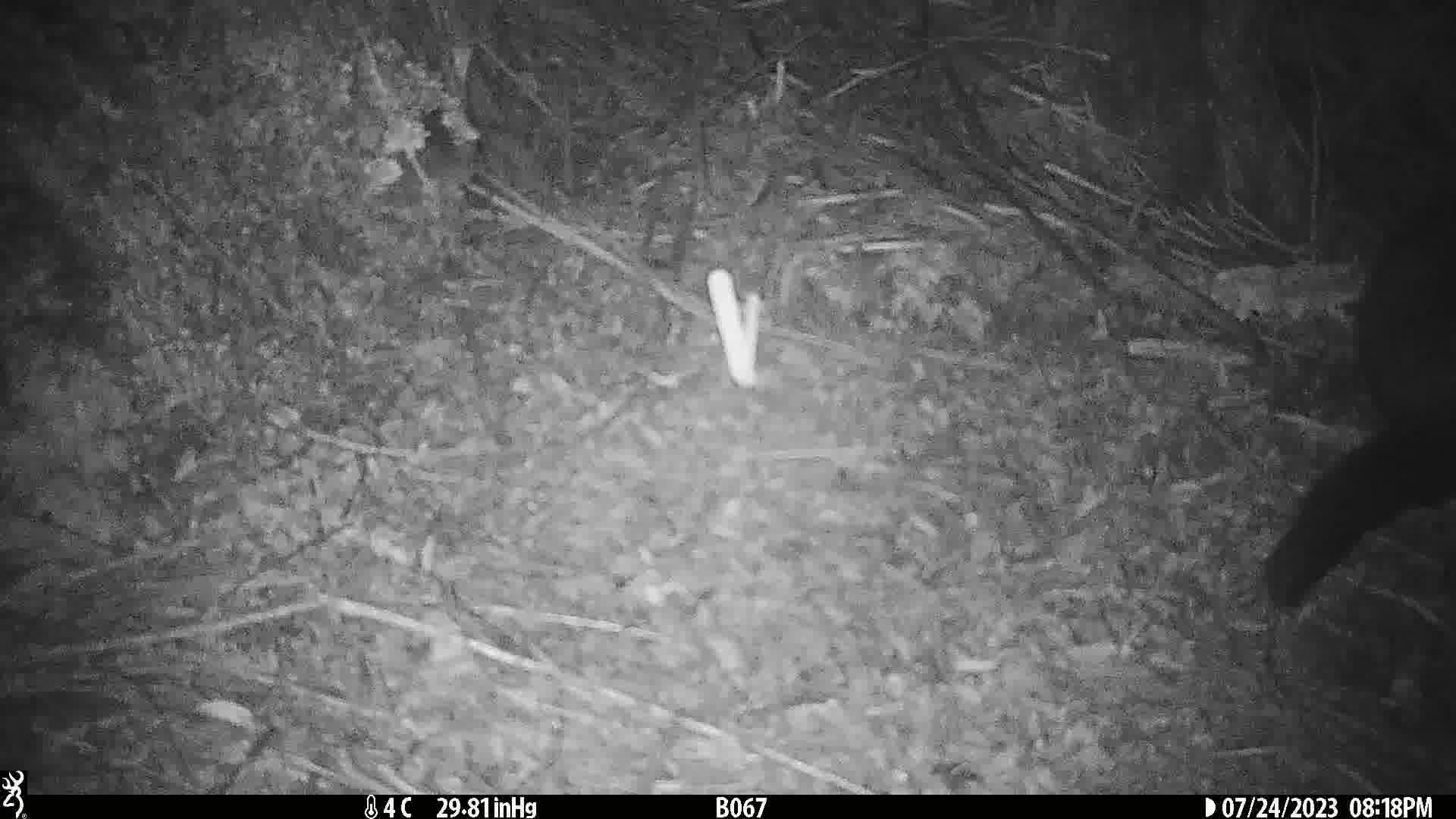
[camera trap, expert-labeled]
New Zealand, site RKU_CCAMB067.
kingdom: Animalia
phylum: Chordata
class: Mammalia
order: Diprotodontia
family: Phalangeridae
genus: Trichosurus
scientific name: Trichosurus vulpecula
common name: common brushtail possum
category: possum